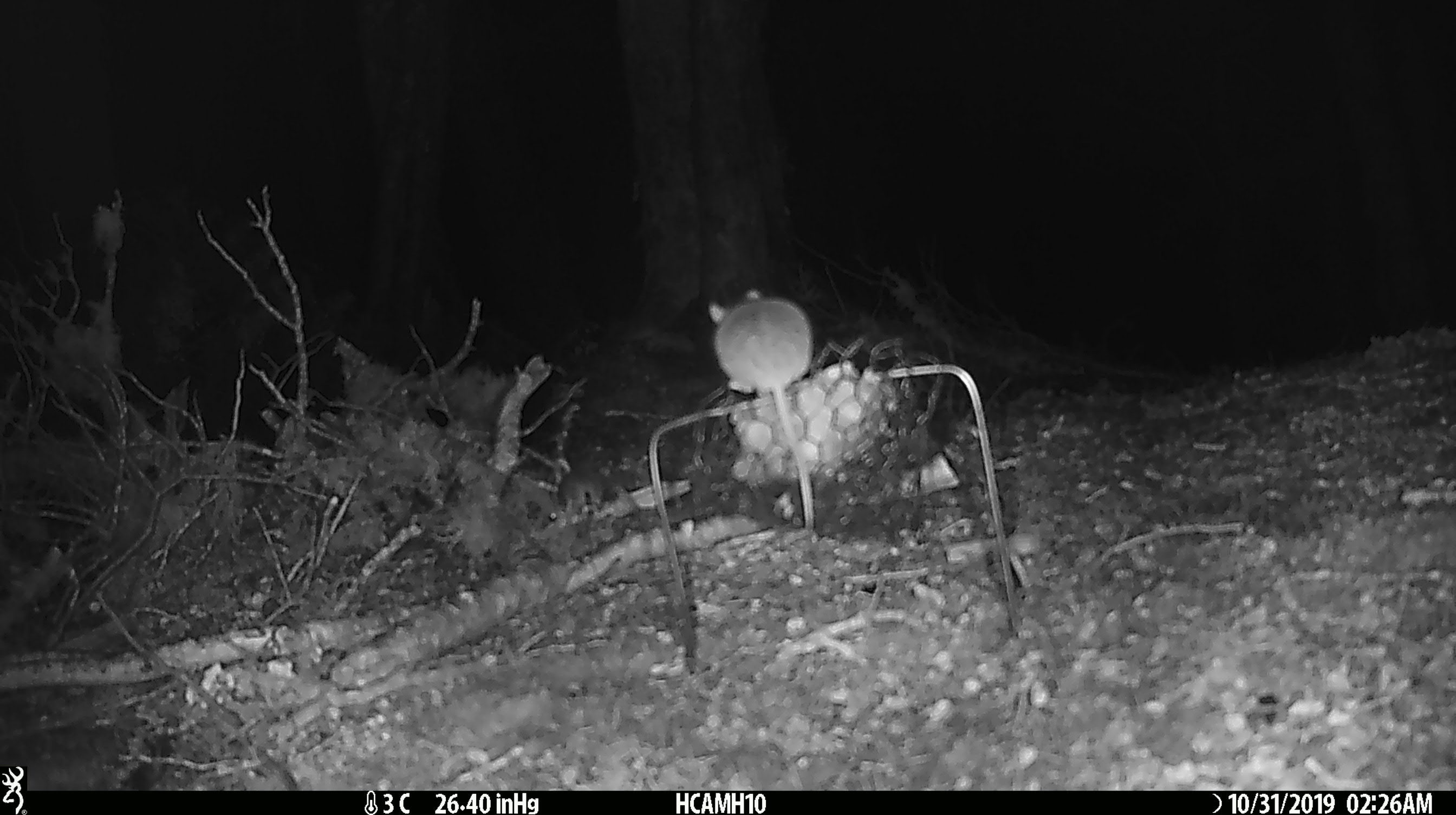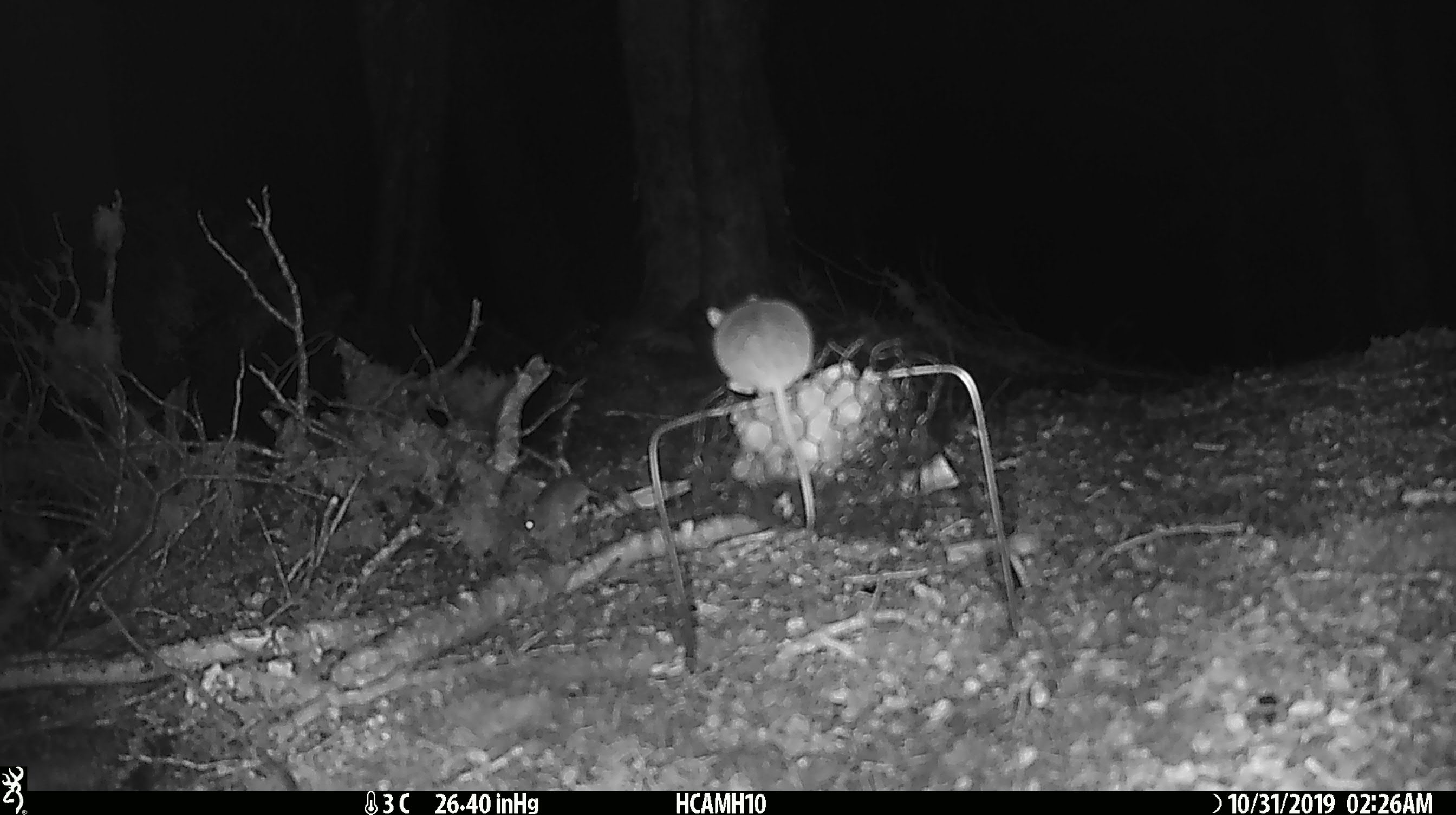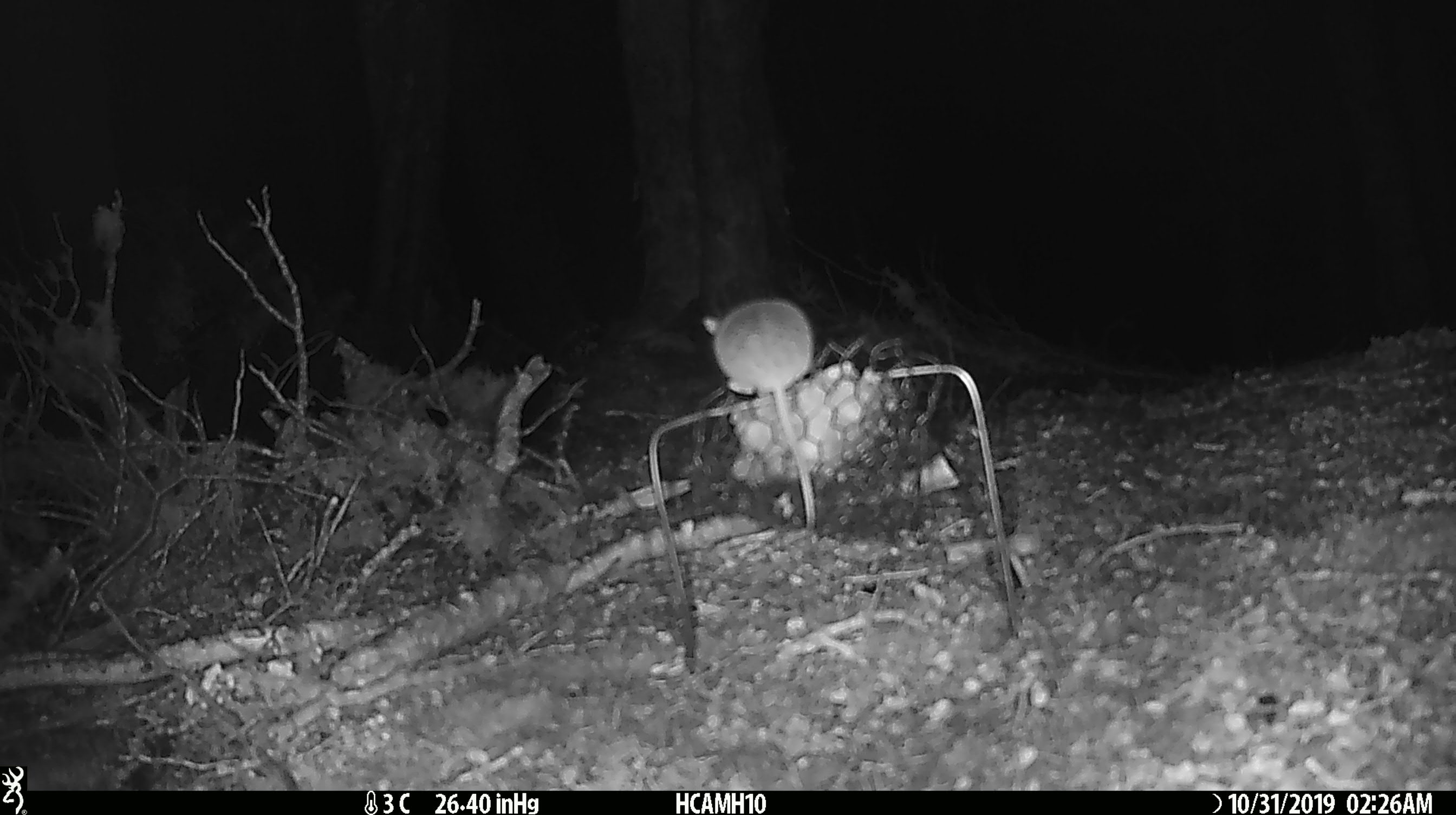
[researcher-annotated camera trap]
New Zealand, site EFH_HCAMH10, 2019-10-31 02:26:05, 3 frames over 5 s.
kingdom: Animalia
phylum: Chordata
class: Mammalia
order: Rodentia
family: Muridae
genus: Mus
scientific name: Mus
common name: mouse